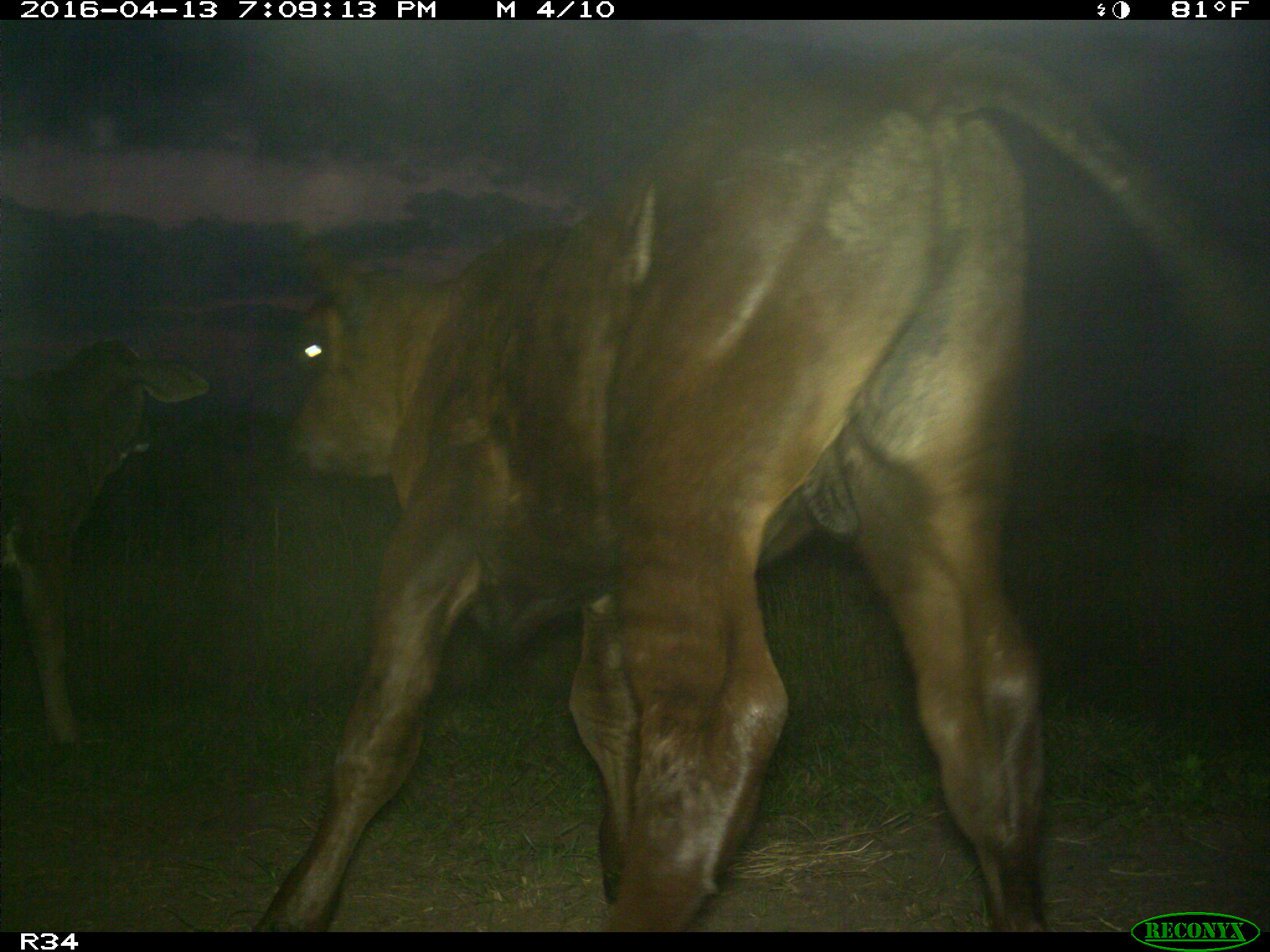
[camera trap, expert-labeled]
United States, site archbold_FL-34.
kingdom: Animalia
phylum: Chordata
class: Mammalia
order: Artiodactyla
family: Bovidae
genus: Bos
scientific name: Bos taurus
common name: domestic cow